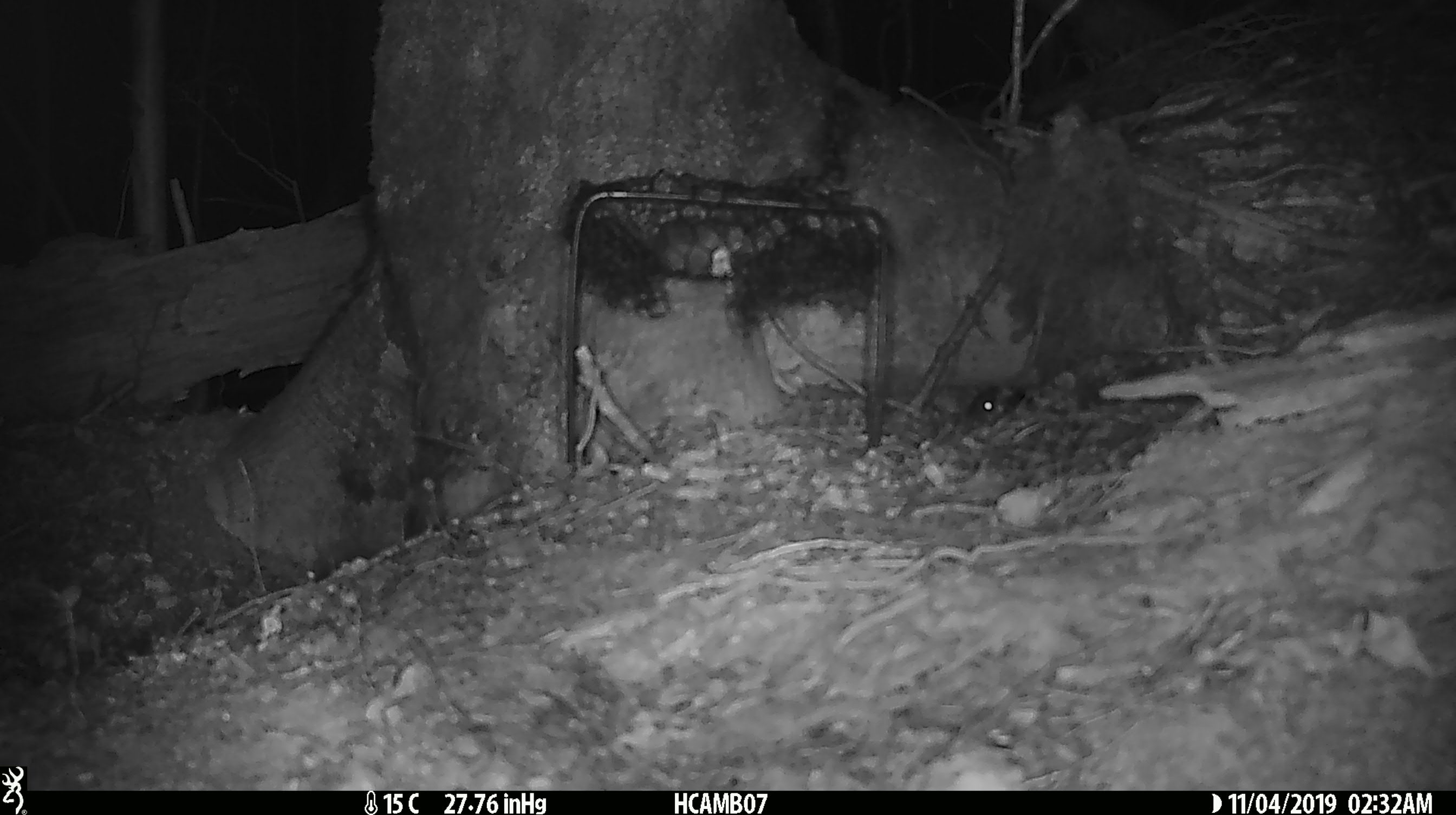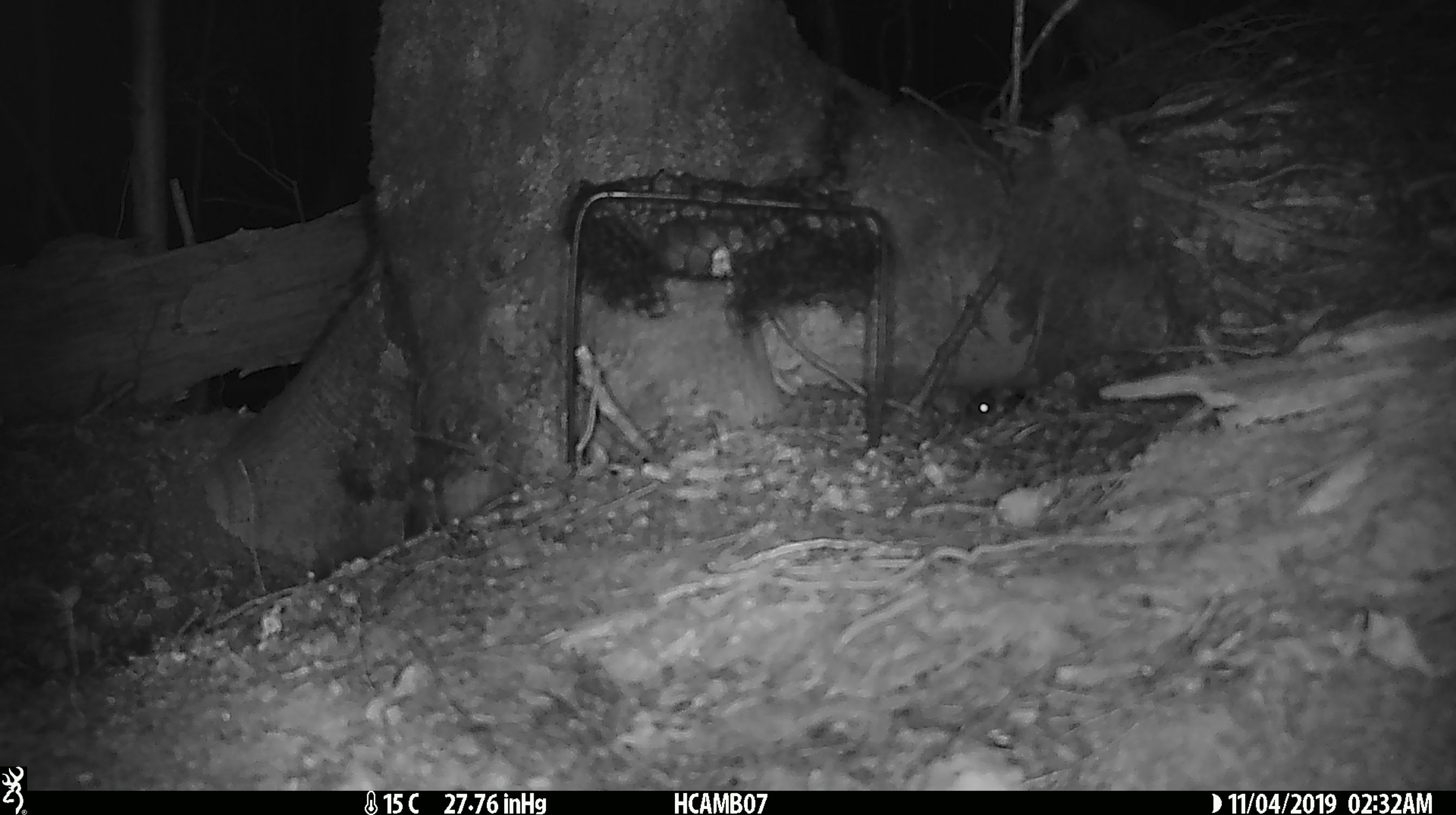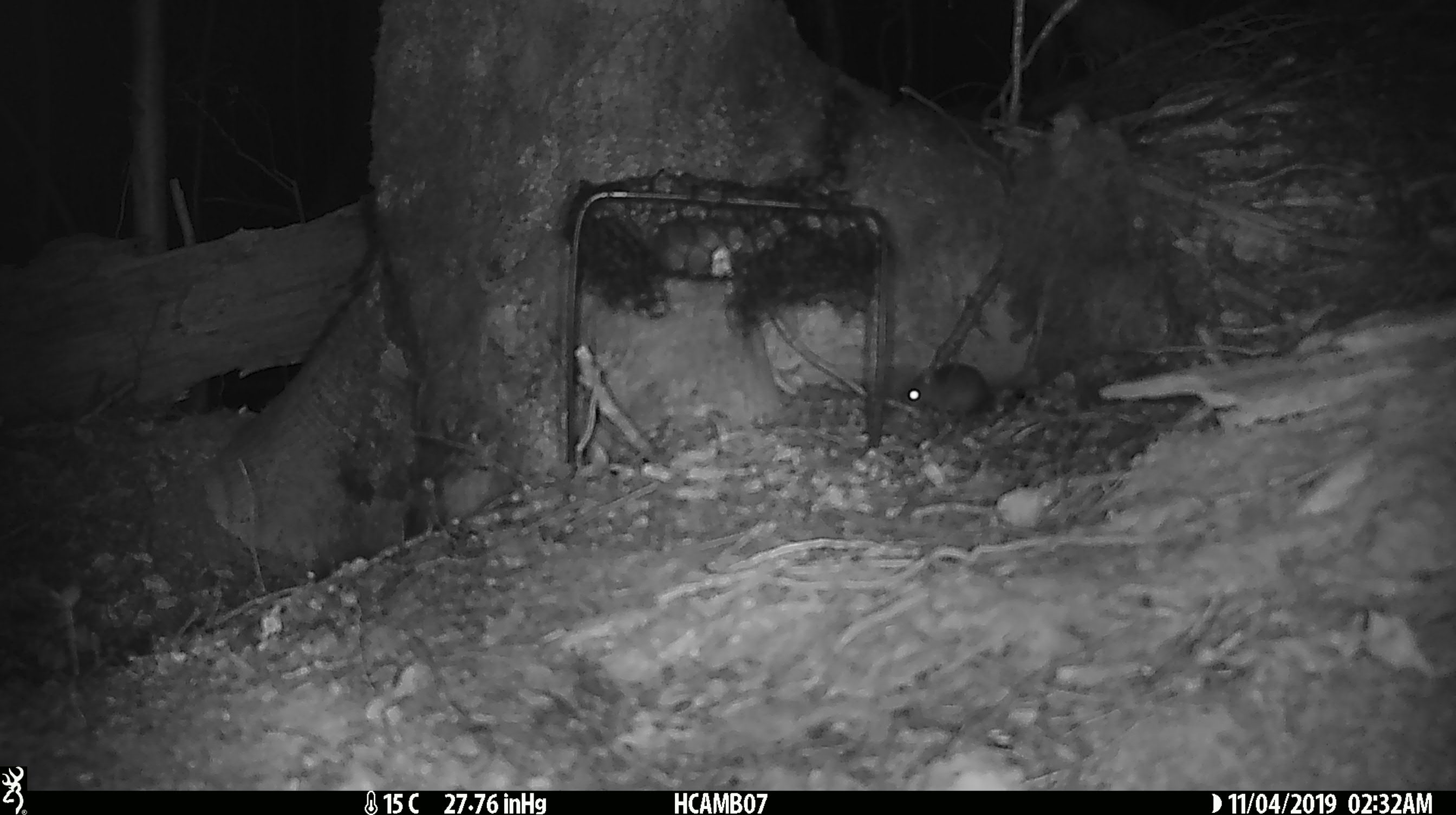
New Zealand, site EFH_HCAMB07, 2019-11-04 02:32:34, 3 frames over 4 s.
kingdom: Animalia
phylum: Chordata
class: Mammalia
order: Rodentia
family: Muridae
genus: Mus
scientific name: Mus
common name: mouse